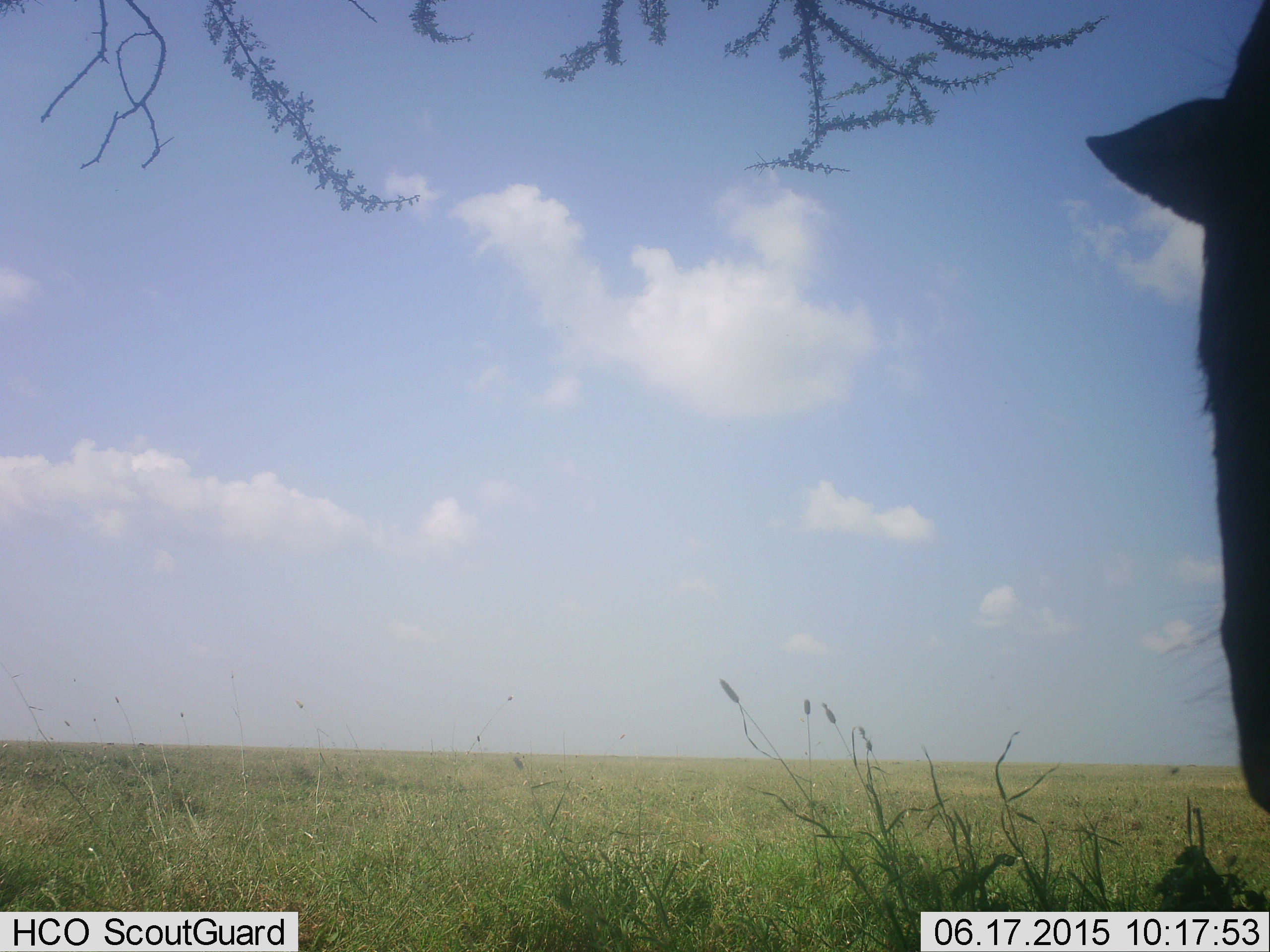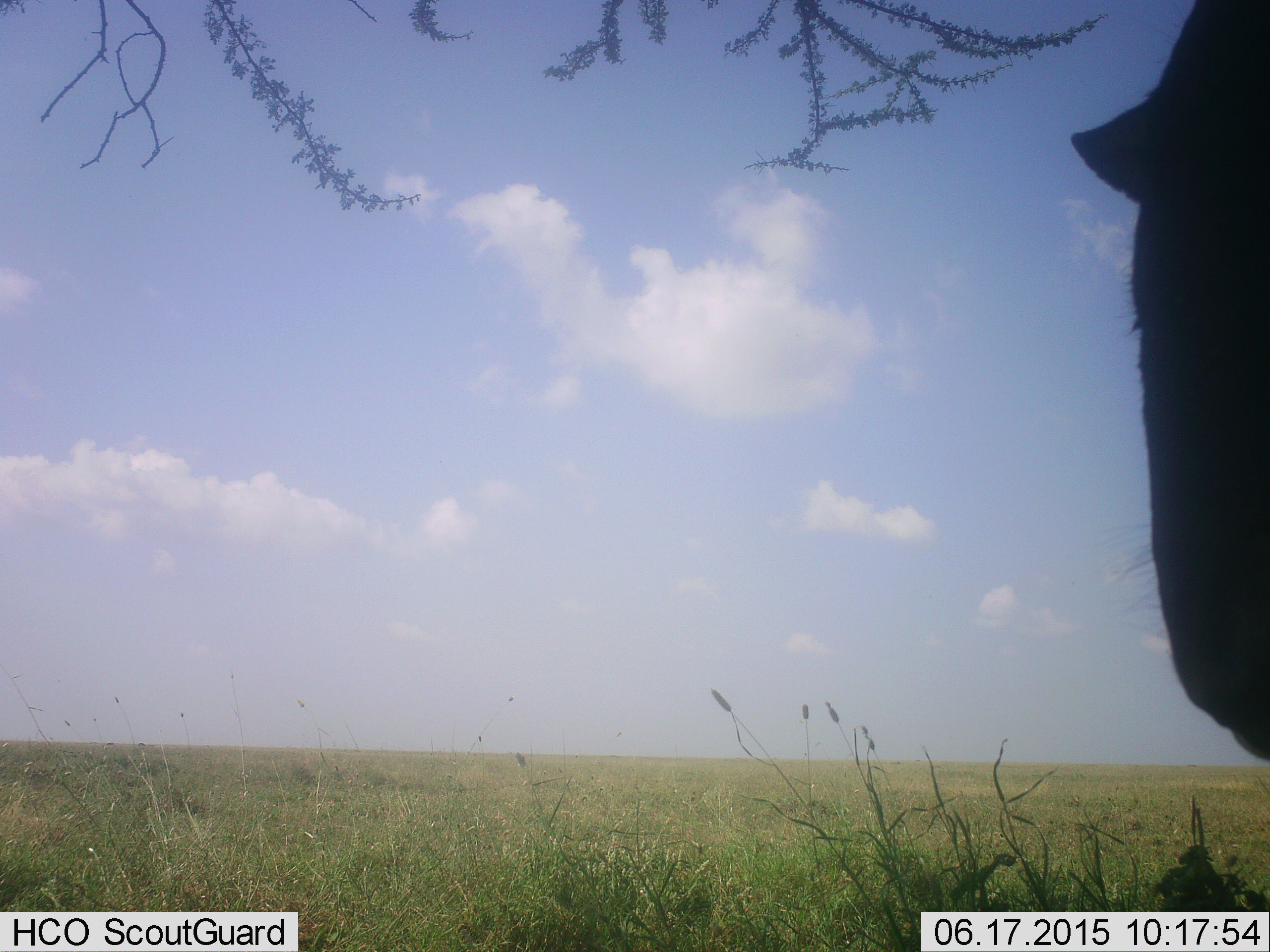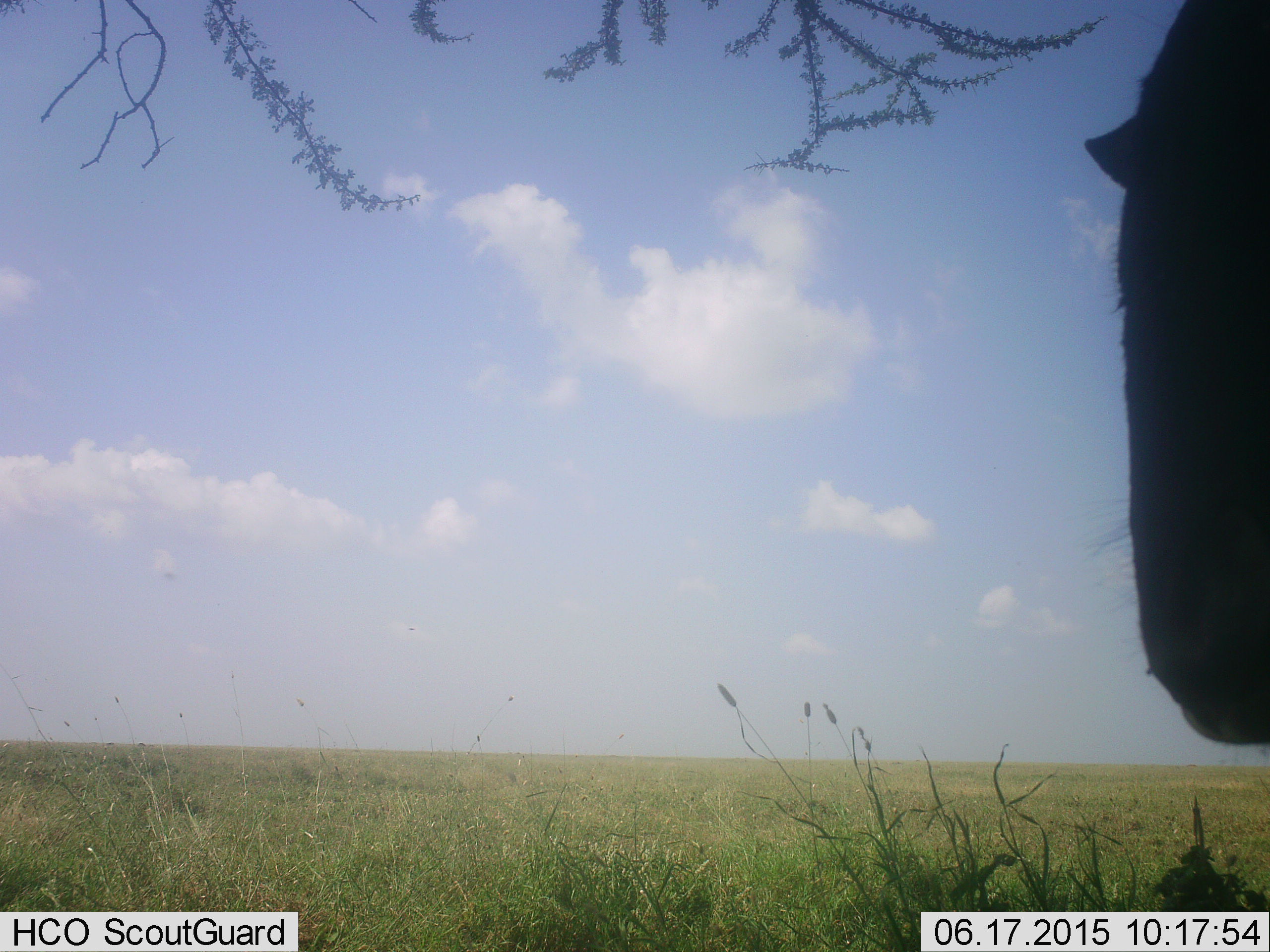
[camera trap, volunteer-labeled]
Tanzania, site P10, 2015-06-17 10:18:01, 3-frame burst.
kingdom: Animalia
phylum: Chordata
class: Mammalia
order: Artiodactyla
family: Bovidae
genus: Connochaetes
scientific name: Connochaetes taurinus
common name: blue wildebeest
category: wildebeest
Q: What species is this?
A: Wildebeest (blue wildebeest) (Connochaetes taurinus).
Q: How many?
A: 1.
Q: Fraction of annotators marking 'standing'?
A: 100%.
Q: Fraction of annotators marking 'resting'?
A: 9%.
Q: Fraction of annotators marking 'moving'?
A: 0%.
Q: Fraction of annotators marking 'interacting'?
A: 0%.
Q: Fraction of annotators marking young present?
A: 0%.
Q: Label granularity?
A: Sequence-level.